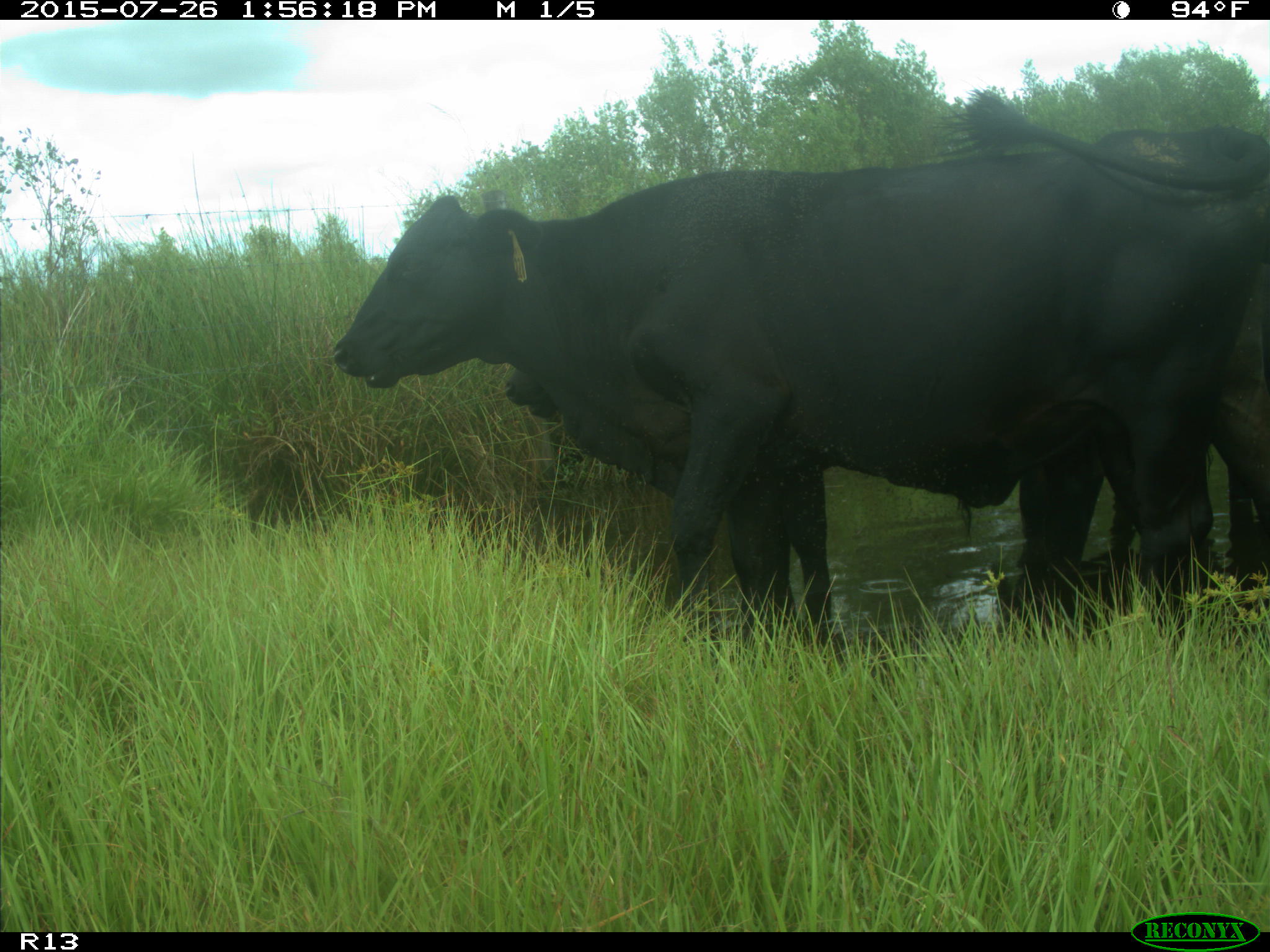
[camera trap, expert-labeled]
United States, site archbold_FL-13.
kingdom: Animalia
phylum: Chordata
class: Mammalia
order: Artiodactyla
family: Bovidae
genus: Bos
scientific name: Bos taurus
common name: domestic cow